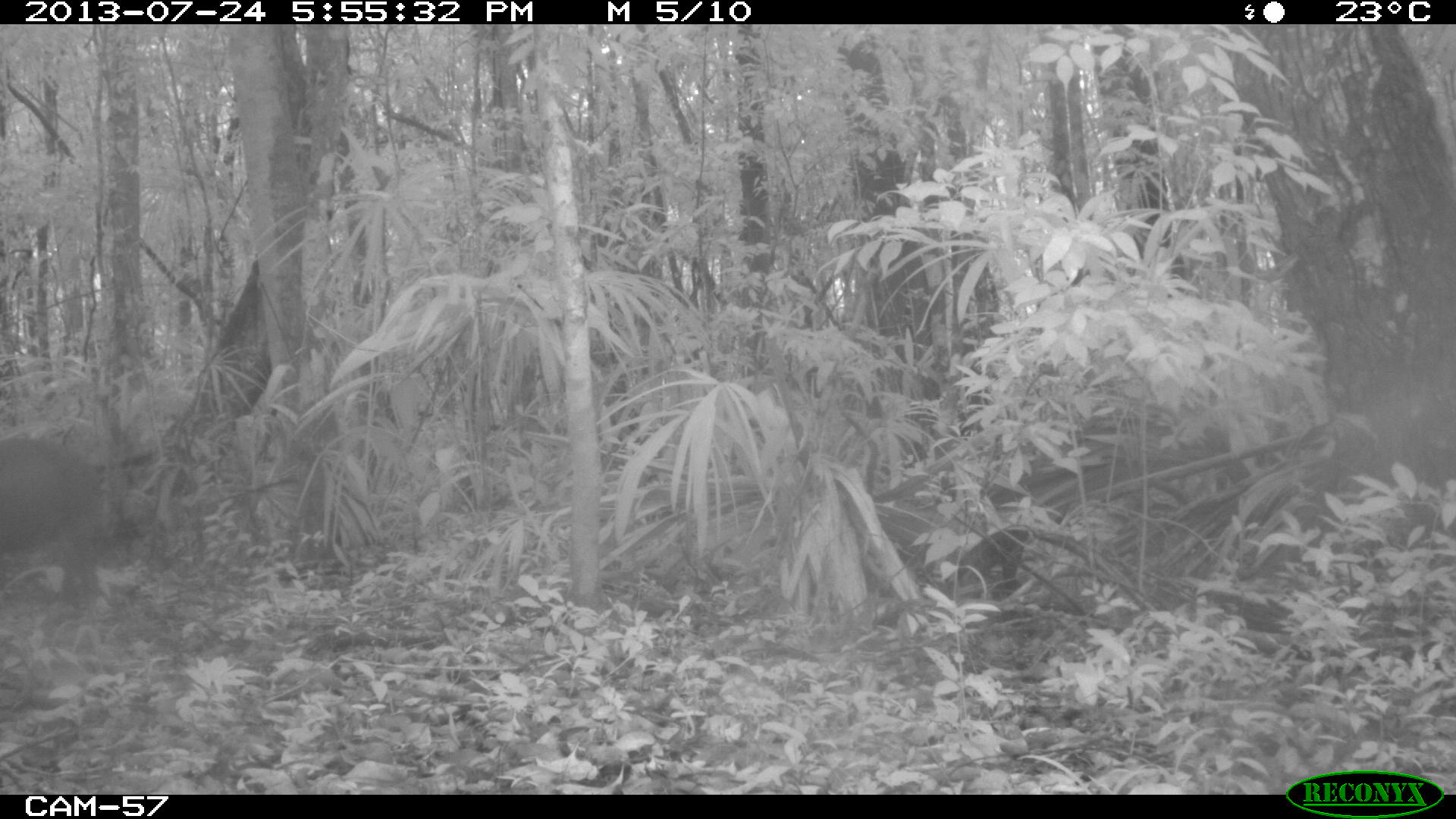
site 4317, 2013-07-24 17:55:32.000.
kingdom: Animalia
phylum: Chordata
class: Mammalia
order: Artiodactyla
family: Cervidae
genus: Mazama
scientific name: Mazama temama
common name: central american red brocket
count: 1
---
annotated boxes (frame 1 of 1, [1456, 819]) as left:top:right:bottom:
mazama temama: 0:429:102:610